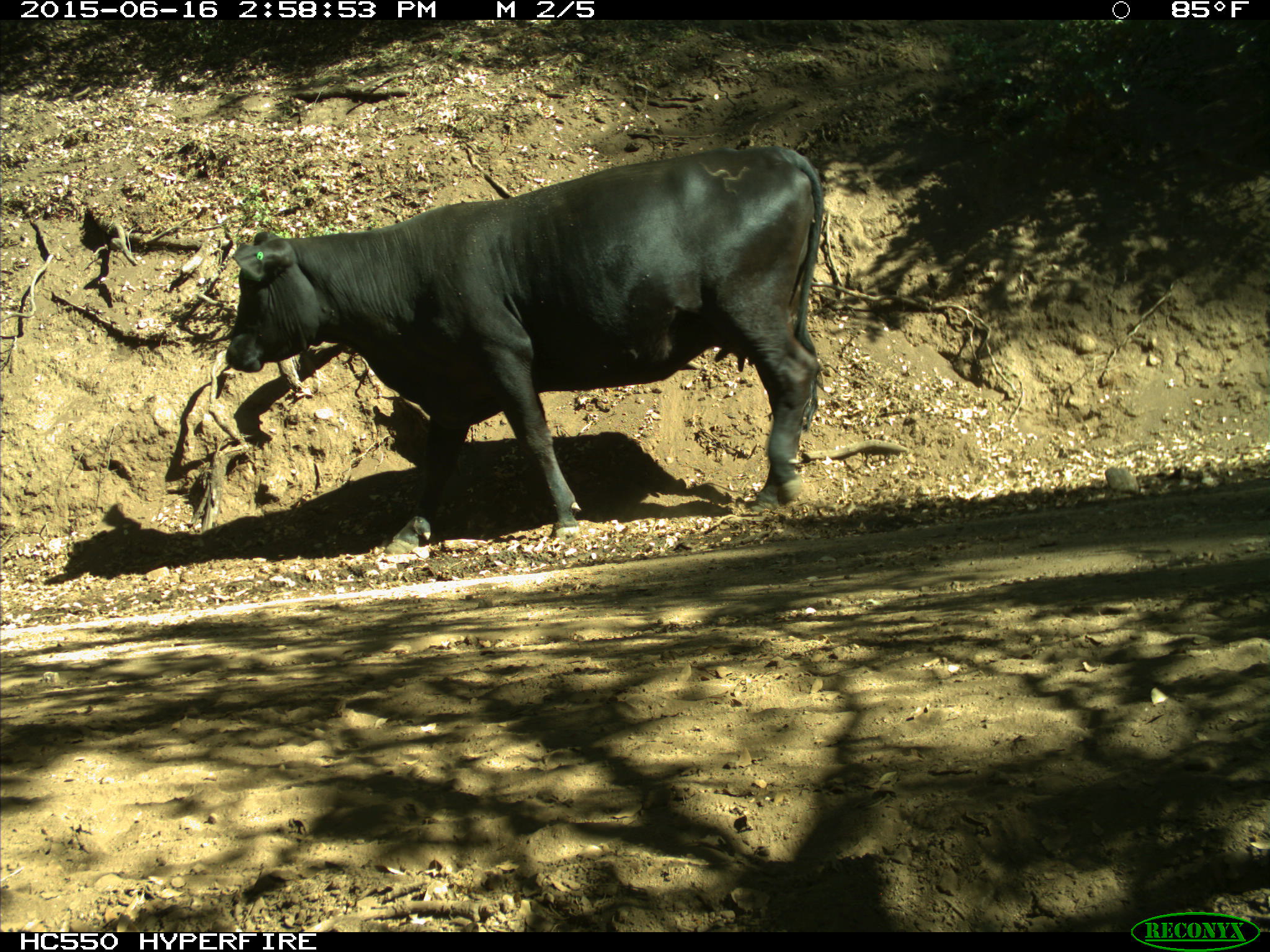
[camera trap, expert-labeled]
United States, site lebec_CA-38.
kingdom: Animalia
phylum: Chordata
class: Mammalia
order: Artiodactyla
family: Bovidae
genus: Bos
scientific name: Bos taurus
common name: domestic cow